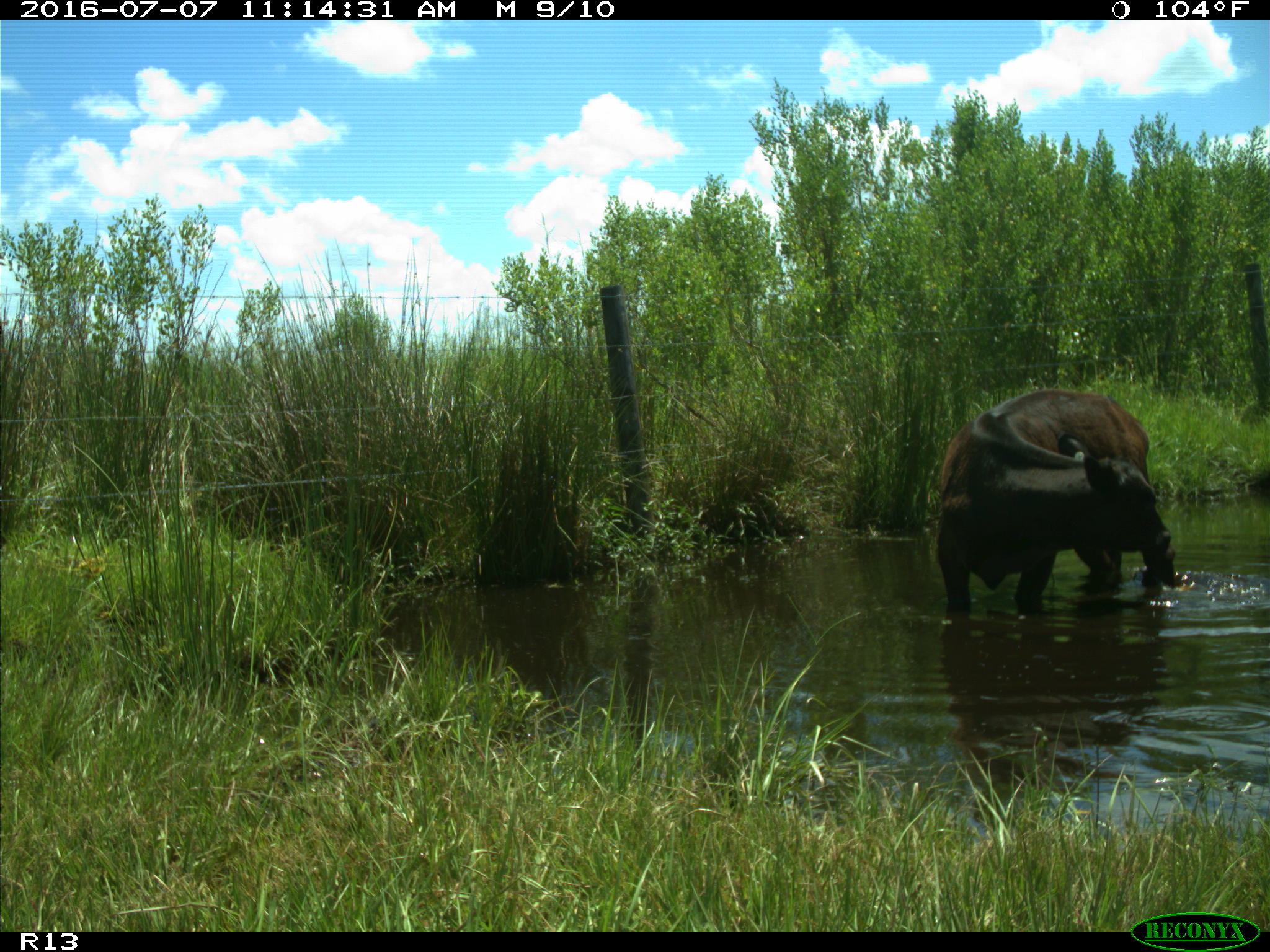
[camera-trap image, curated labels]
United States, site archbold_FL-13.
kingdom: Animalia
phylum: Chordata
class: Mammalia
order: Artiodactyla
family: Bovidae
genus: Bos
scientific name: Bos taurus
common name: domestic cow